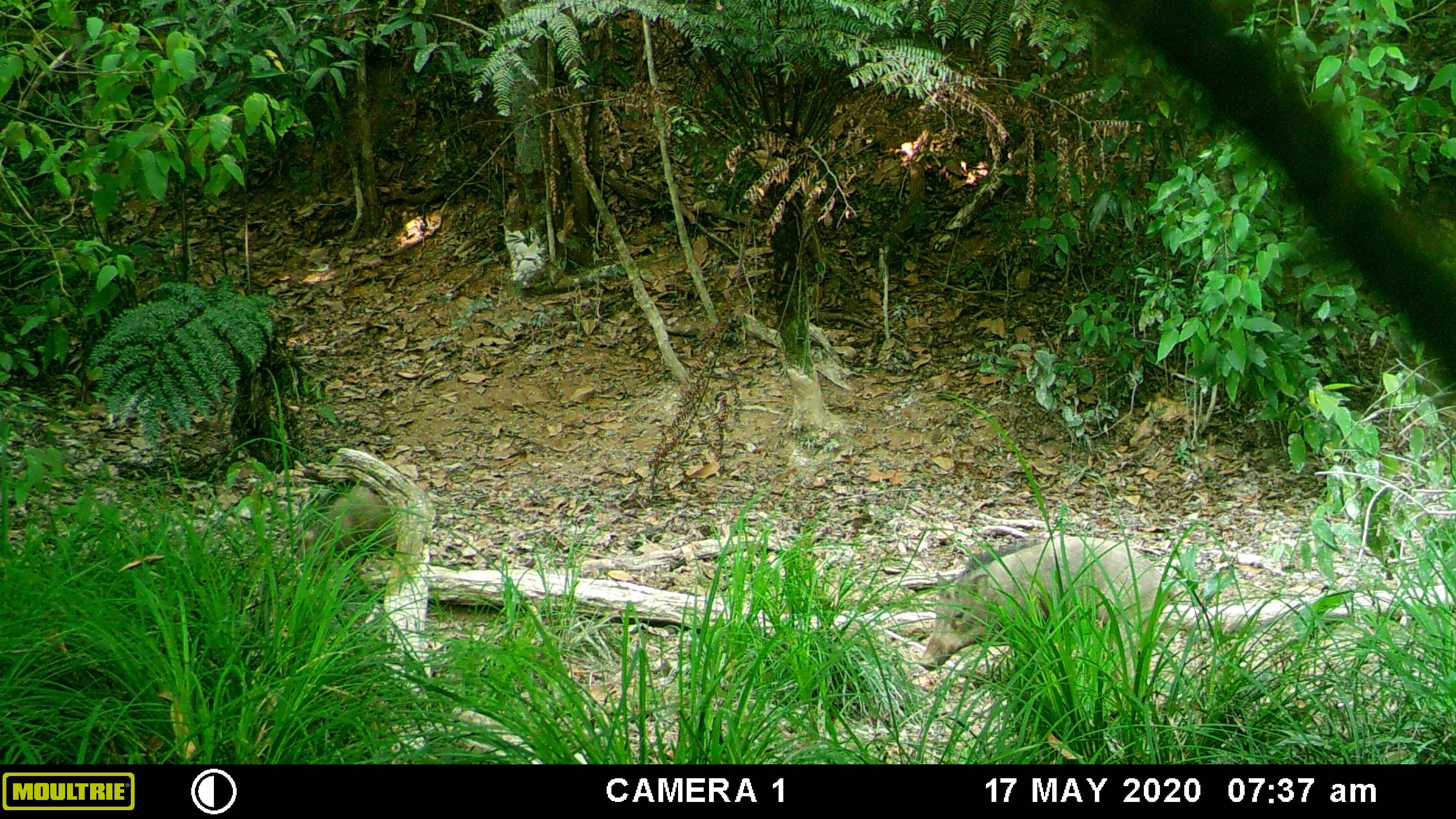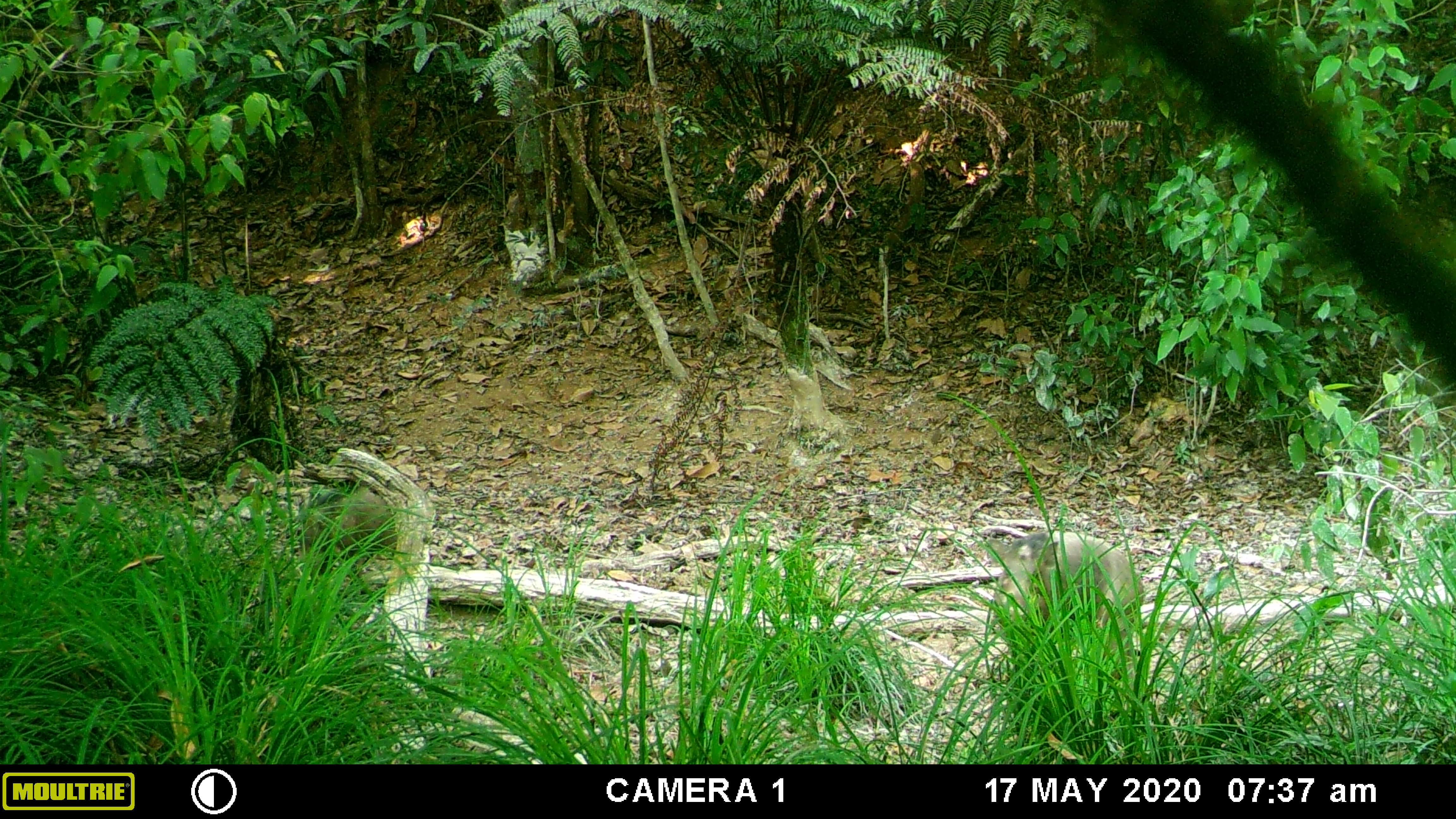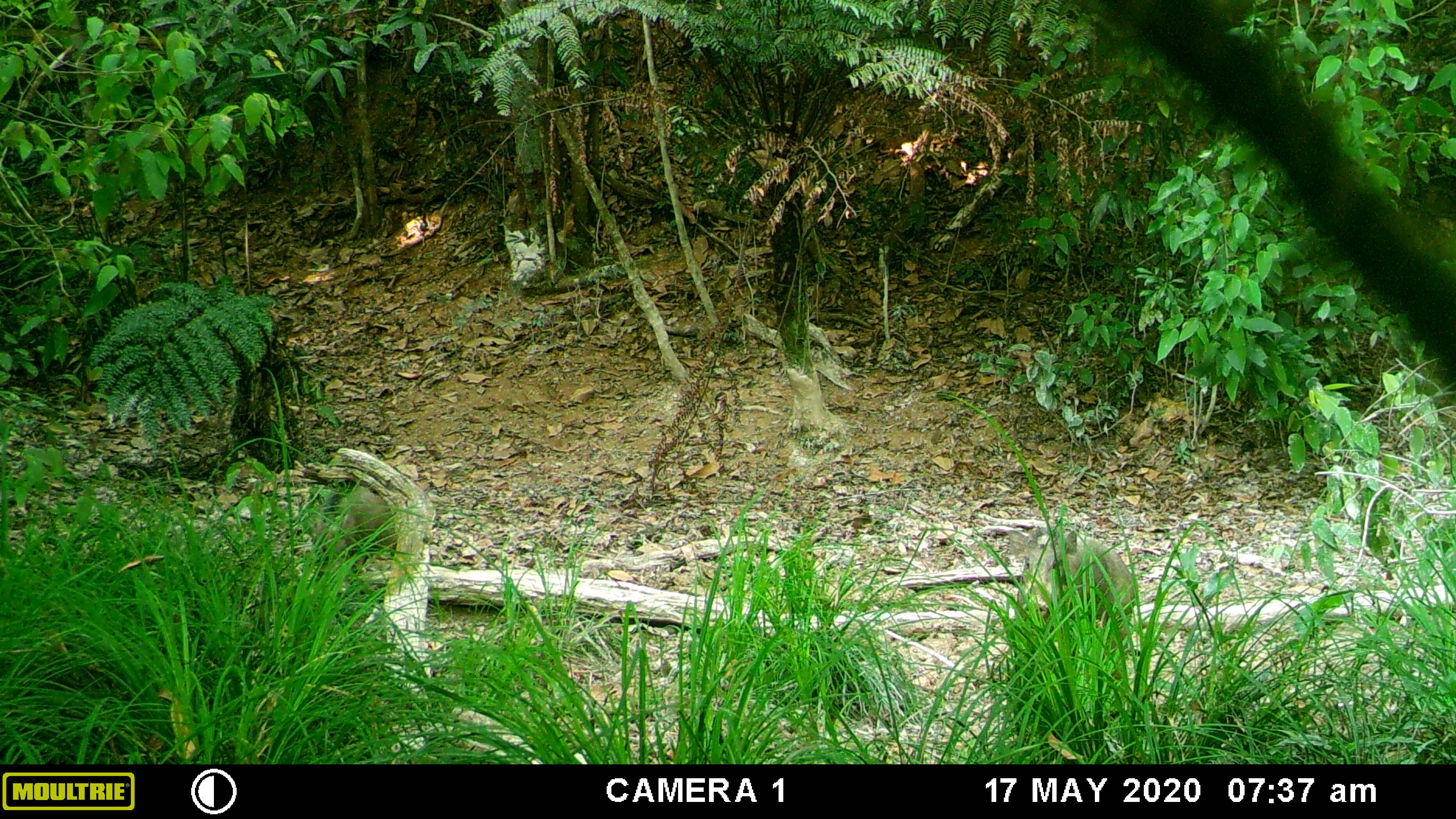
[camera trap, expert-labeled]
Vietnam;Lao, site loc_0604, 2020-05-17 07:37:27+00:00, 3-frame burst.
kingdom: Animalia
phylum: Chordata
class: Mammalia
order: Artiodactyla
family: Suidae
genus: Sus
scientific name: Sus scrofa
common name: eurasian wild pig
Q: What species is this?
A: Eurasian wild pig (Sus scrofa).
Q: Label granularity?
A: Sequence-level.